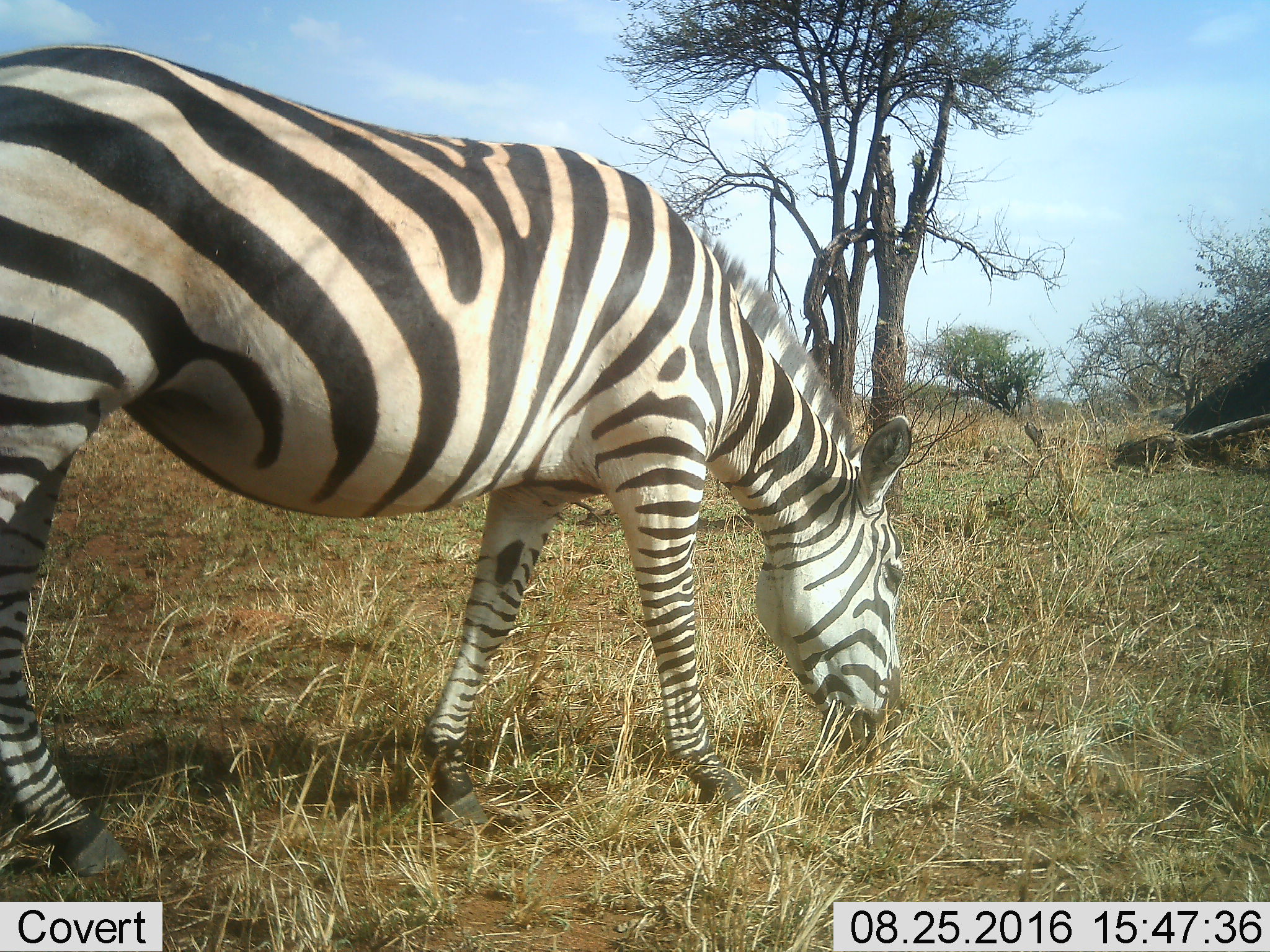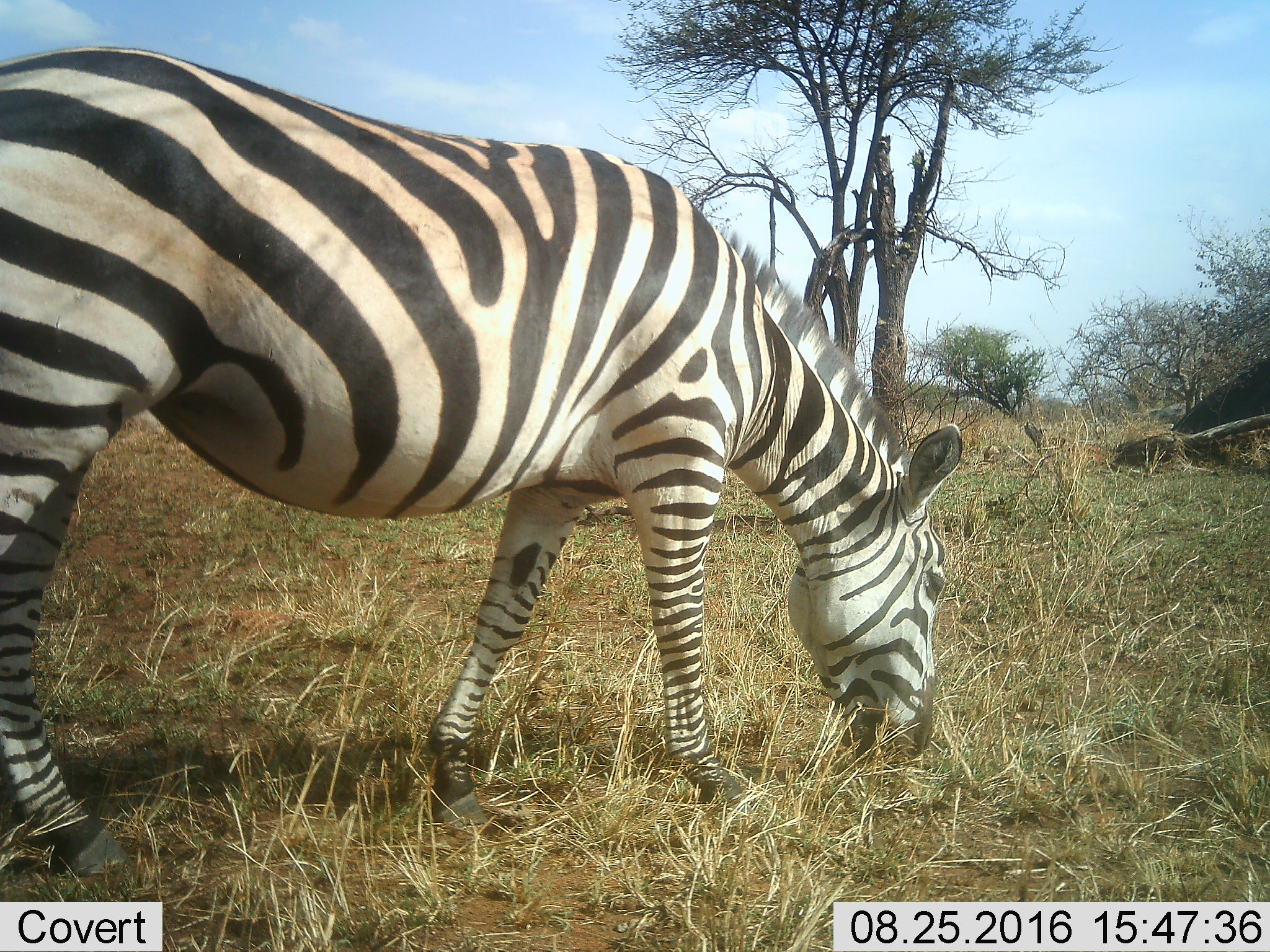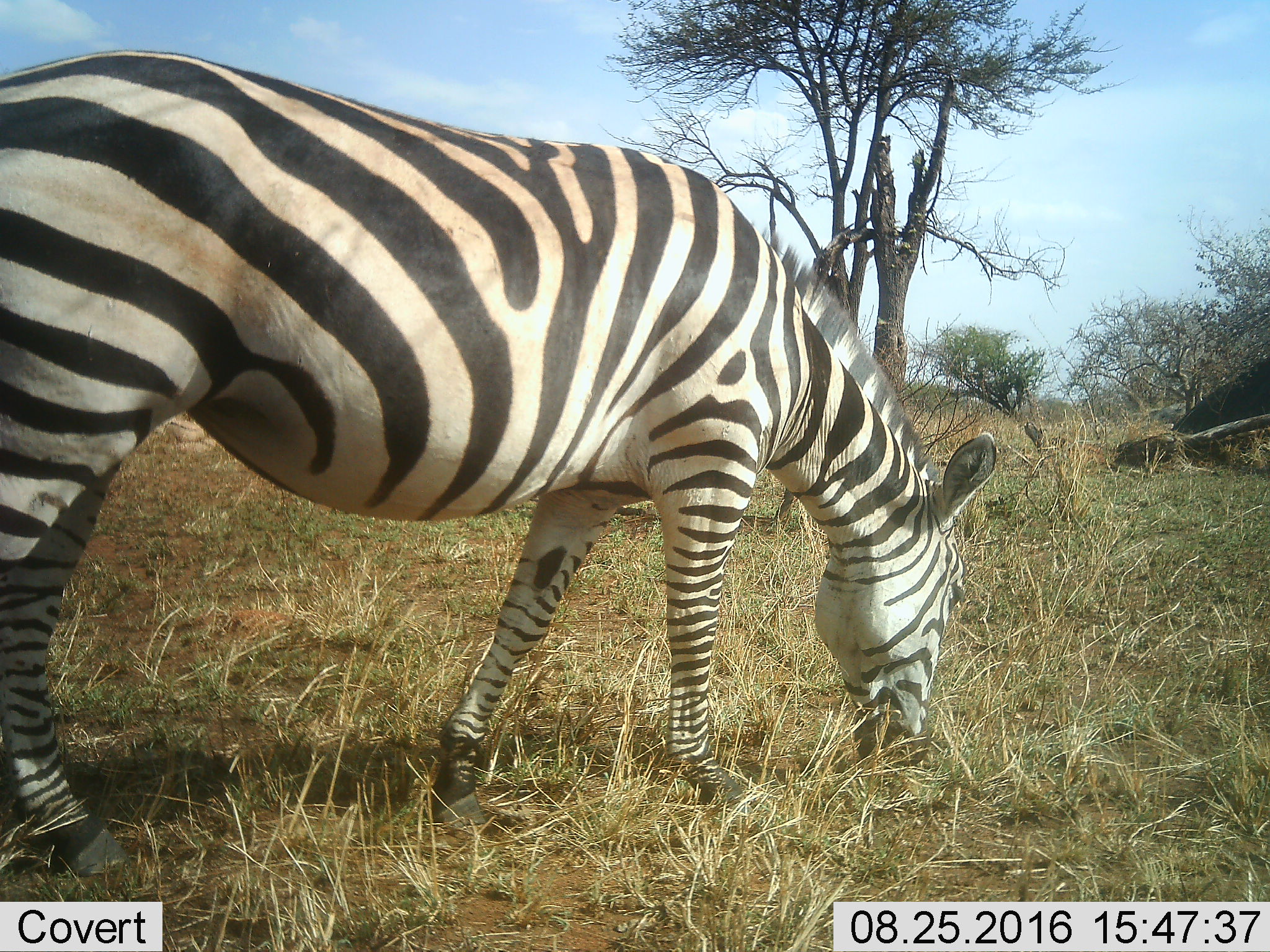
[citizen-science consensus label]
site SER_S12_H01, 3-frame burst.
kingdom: Animalia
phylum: Chordata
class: Mammalia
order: Perissodactyla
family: Equidae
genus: Equus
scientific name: Equus quagga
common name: plains zebra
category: zebraplains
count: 1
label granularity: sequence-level